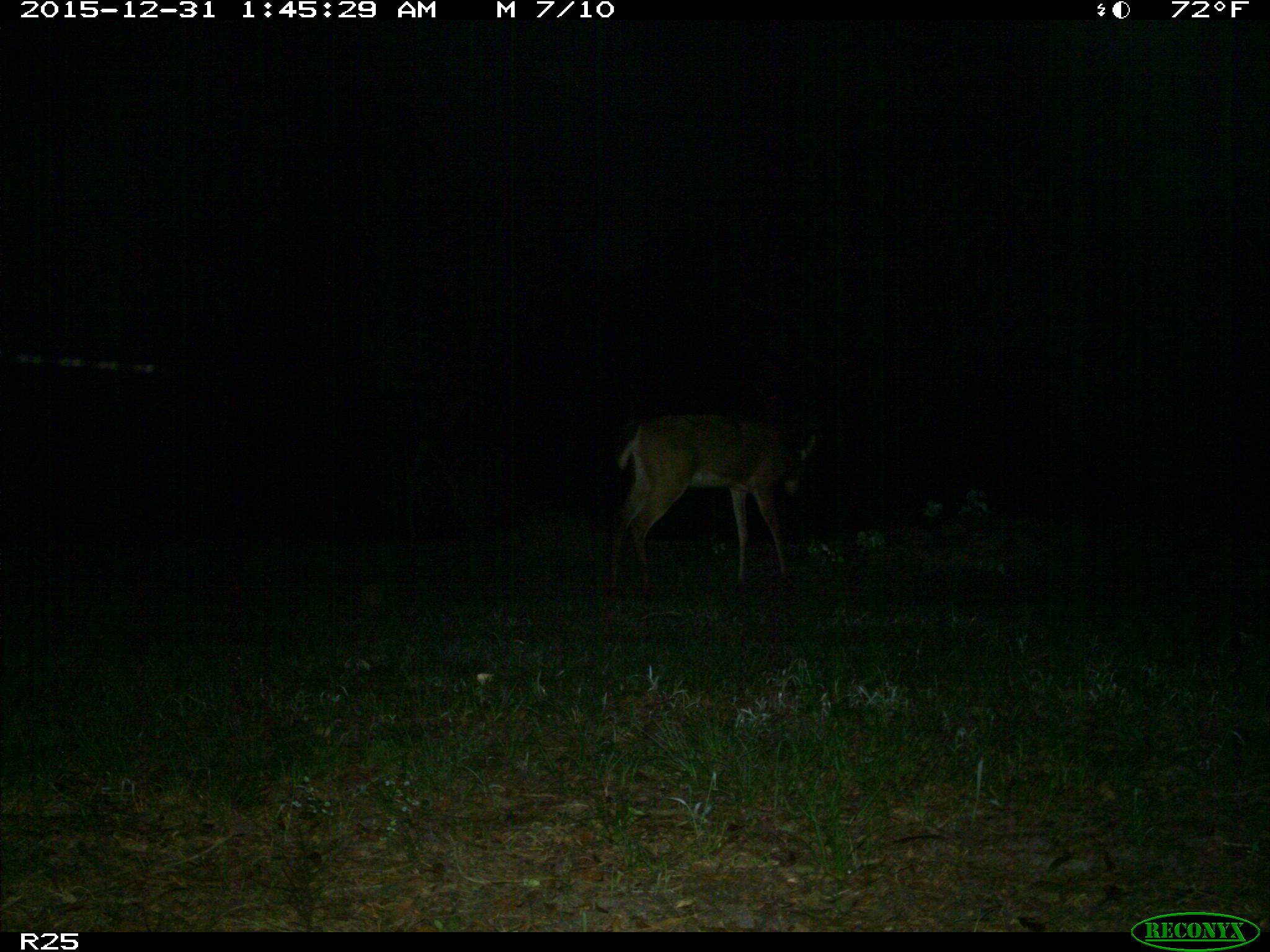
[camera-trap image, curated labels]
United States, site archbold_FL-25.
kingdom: Animalia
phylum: Chordata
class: Mammalia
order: Artiodactyla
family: Cervidae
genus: Odocoileus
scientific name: Odocoileus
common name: deer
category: unidentified deer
Unidentified deer (deer) (Odocoileus).